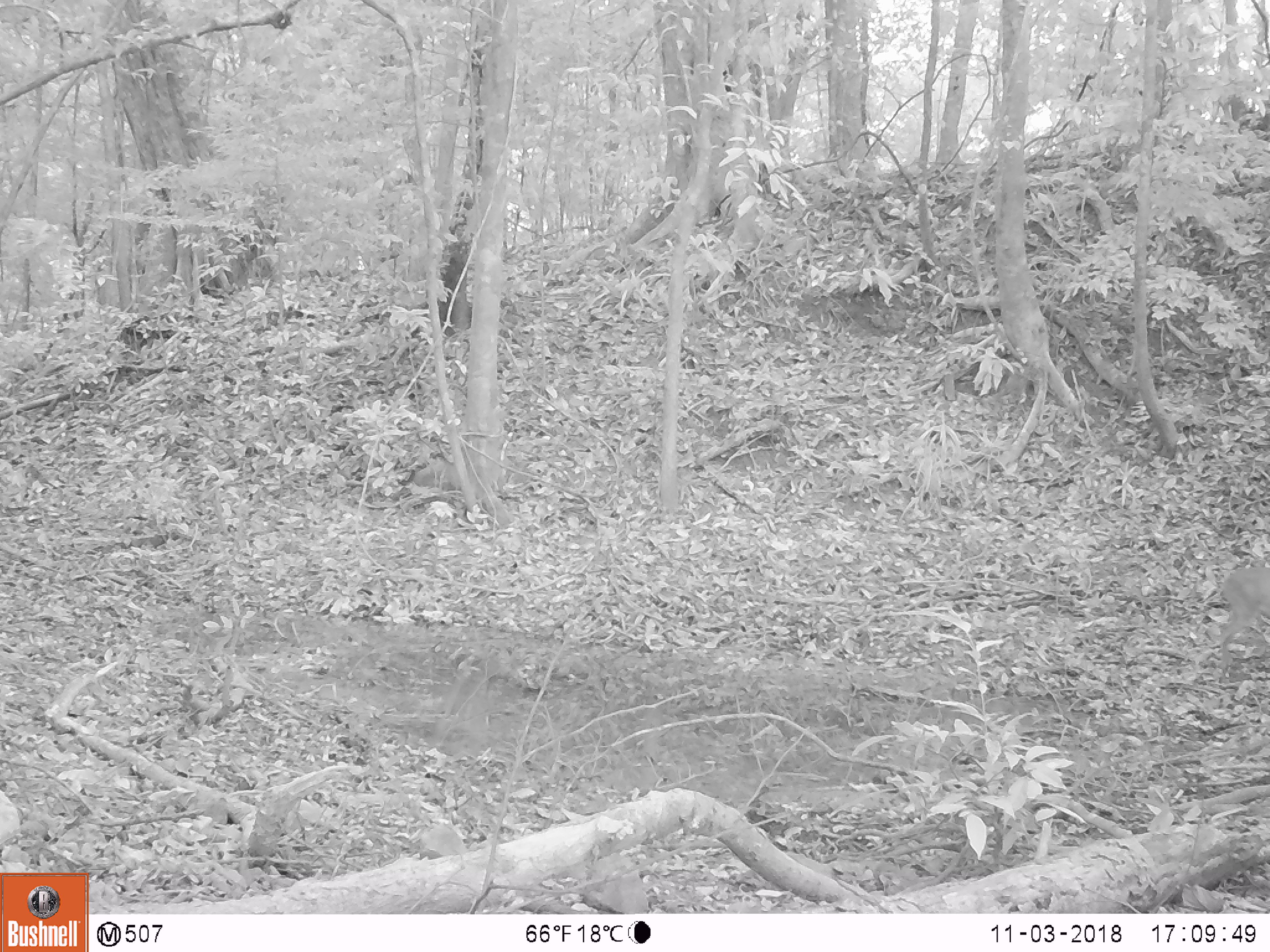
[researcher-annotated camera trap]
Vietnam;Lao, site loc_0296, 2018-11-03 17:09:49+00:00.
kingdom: Animalia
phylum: Chordata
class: Mammalia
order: Artiodactyla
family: Cervidae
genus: Muntiacus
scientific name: Muntiacus vuquangensis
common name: large-antlered muntjac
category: large antlered muntjac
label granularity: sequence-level